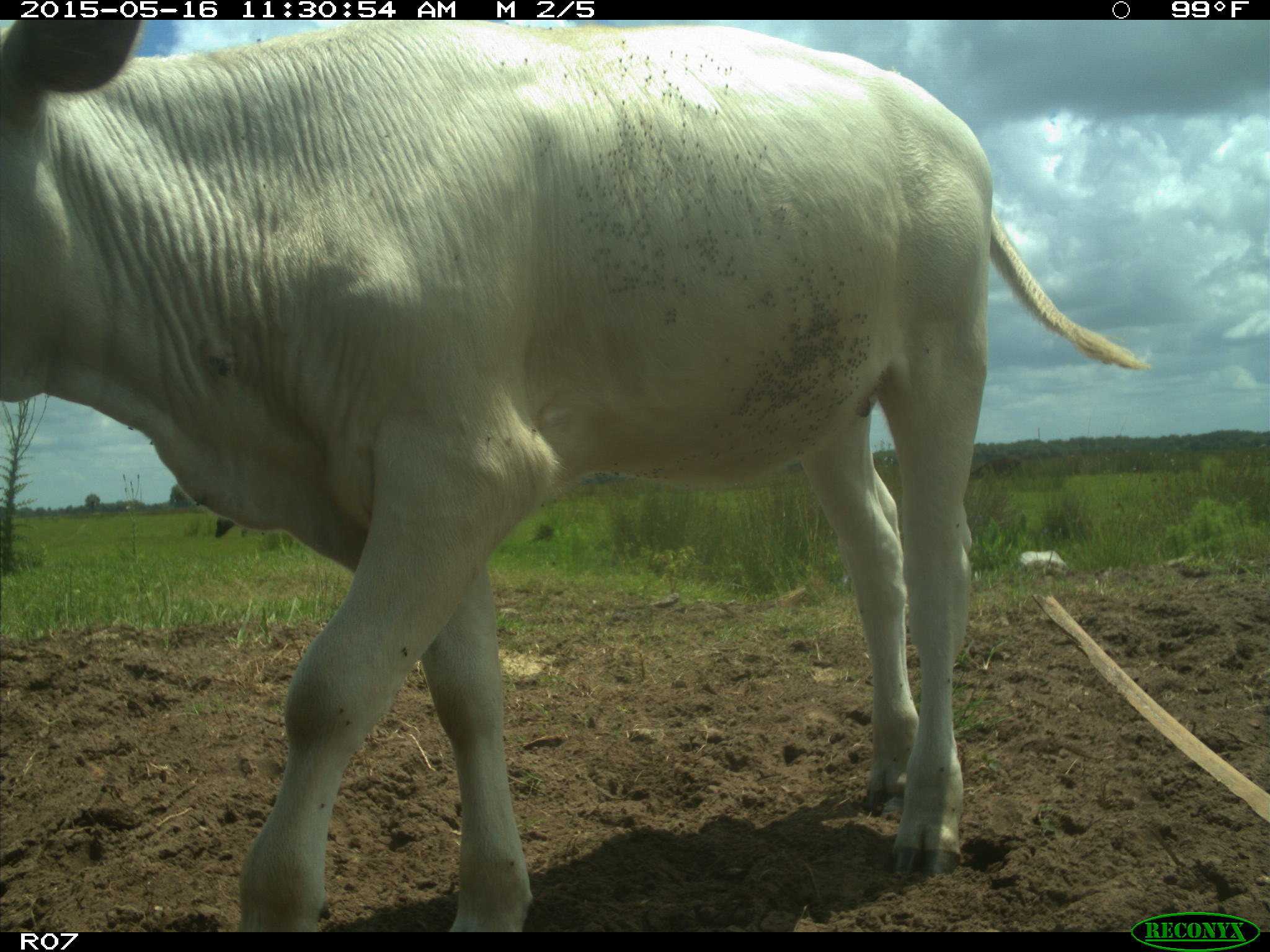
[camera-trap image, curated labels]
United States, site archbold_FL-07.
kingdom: Animalia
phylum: Chordata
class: Mammalia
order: Artiodactyla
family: Bovidae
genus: Bos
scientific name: Bos taurus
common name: domestic cow